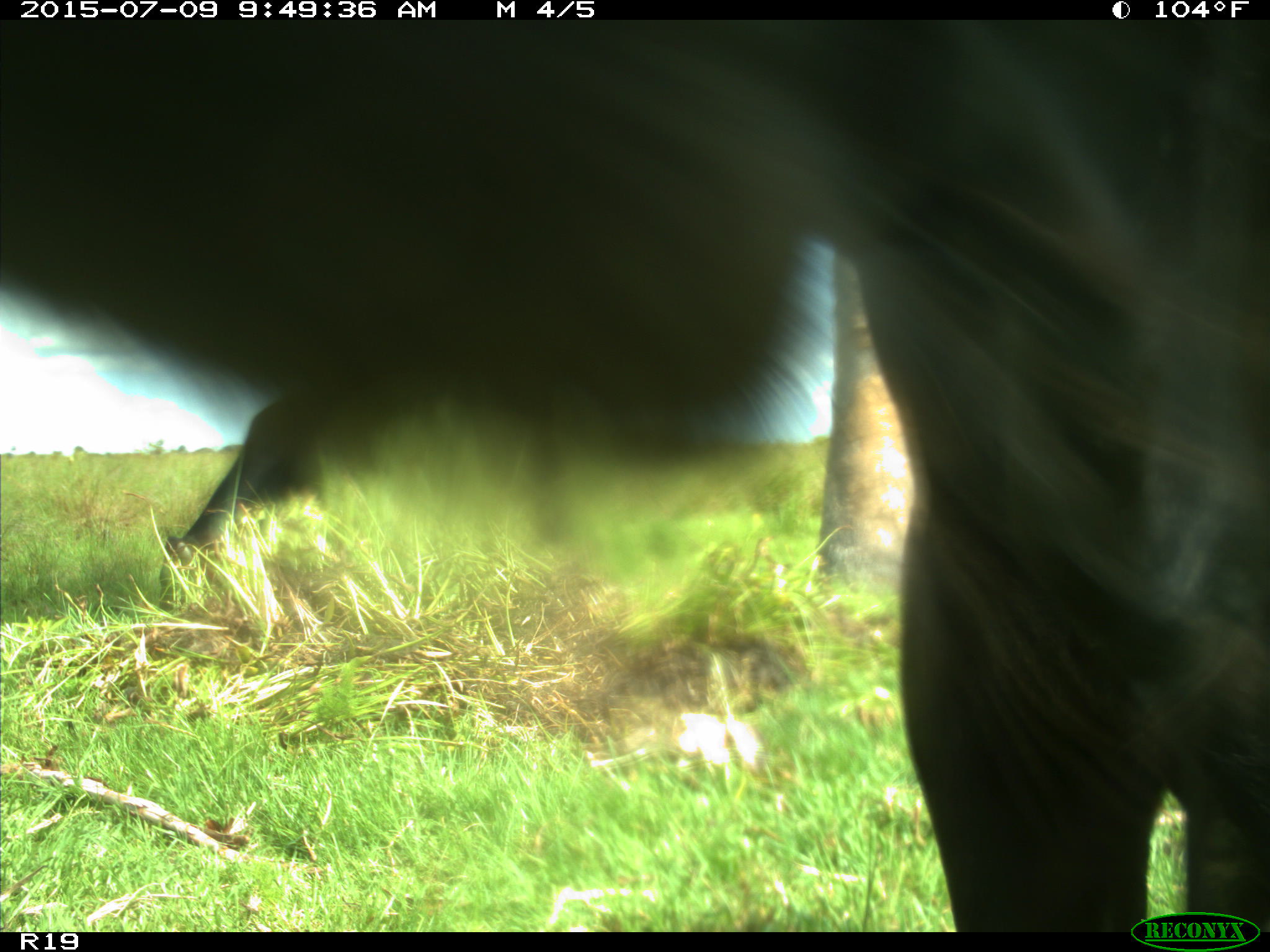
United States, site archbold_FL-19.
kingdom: Animalia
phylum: Chordata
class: Mammalia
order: Artiodactyla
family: Bovidae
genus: Bos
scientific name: Bos taurus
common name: domestic cow